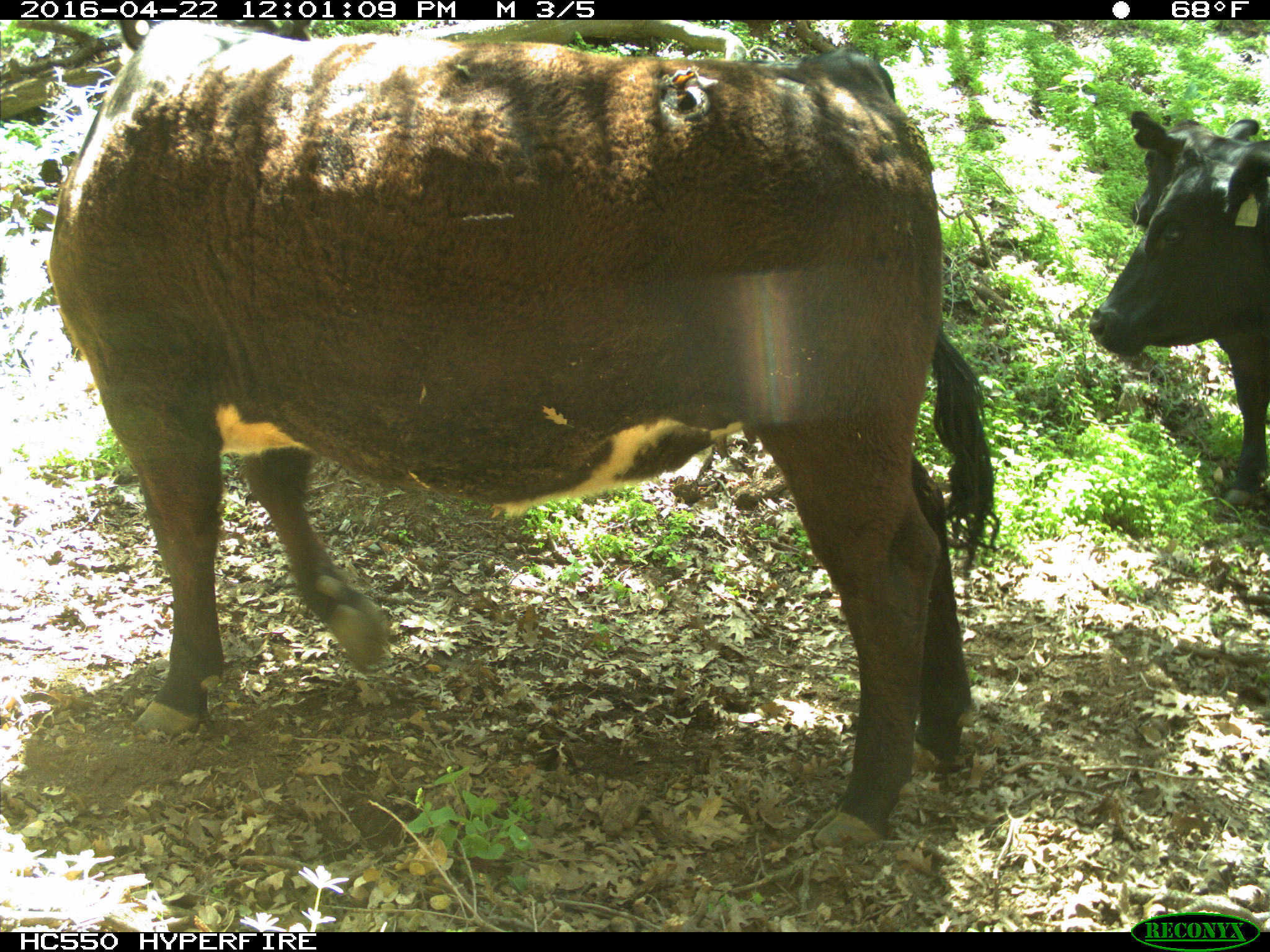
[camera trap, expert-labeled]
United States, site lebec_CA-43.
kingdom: Animalia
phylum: Chordata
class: Mammalia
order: Artiodactyla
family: Bovidae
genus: Bos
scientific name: Bos taurus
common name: domestic cow